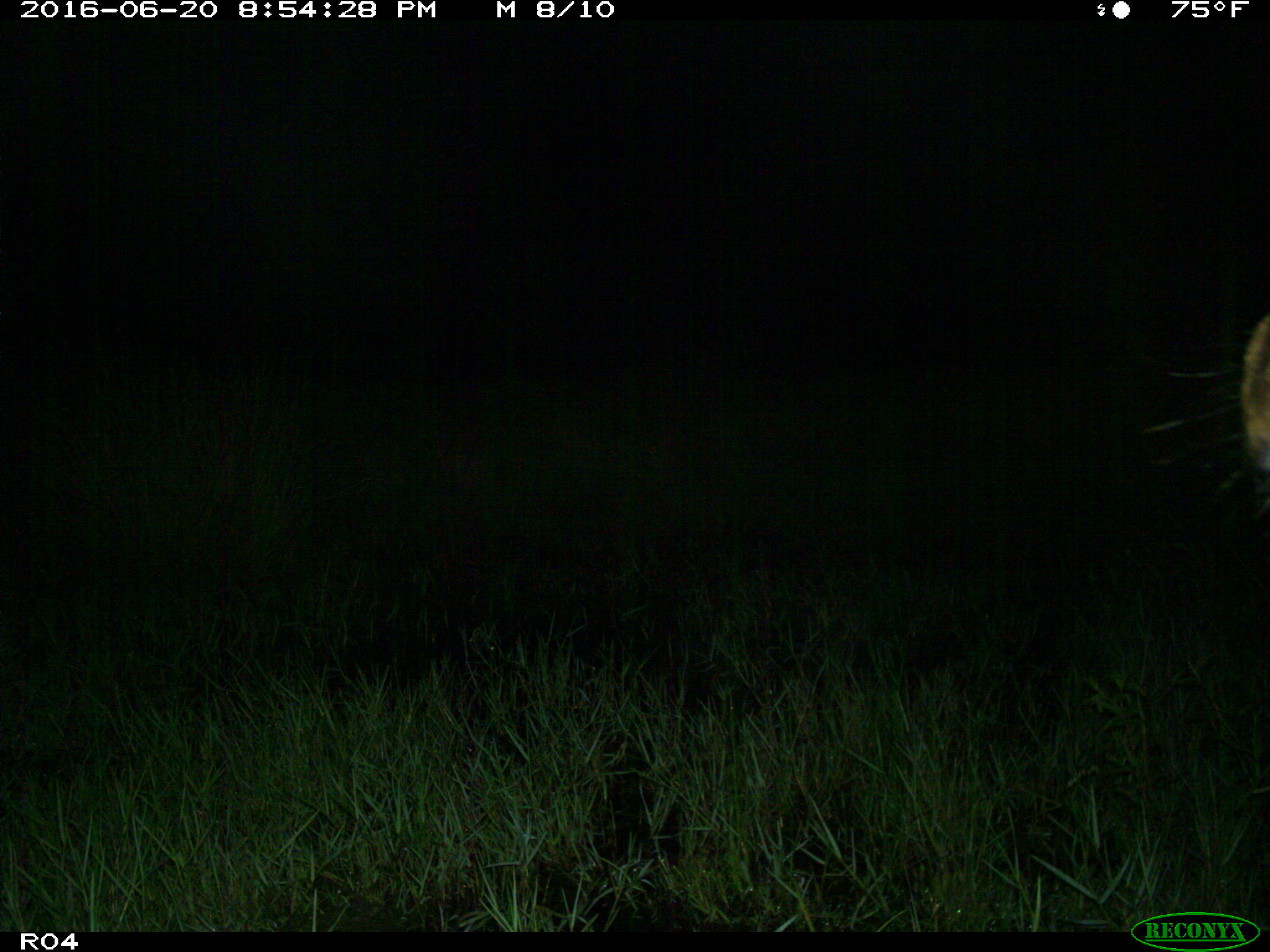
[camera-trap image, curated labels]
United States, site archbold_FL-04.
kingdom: Animalia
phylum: Chordata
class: Mammalia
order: Artiodactyla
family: Bovidae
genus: Bos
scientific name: Bos taurus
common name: domestic cow